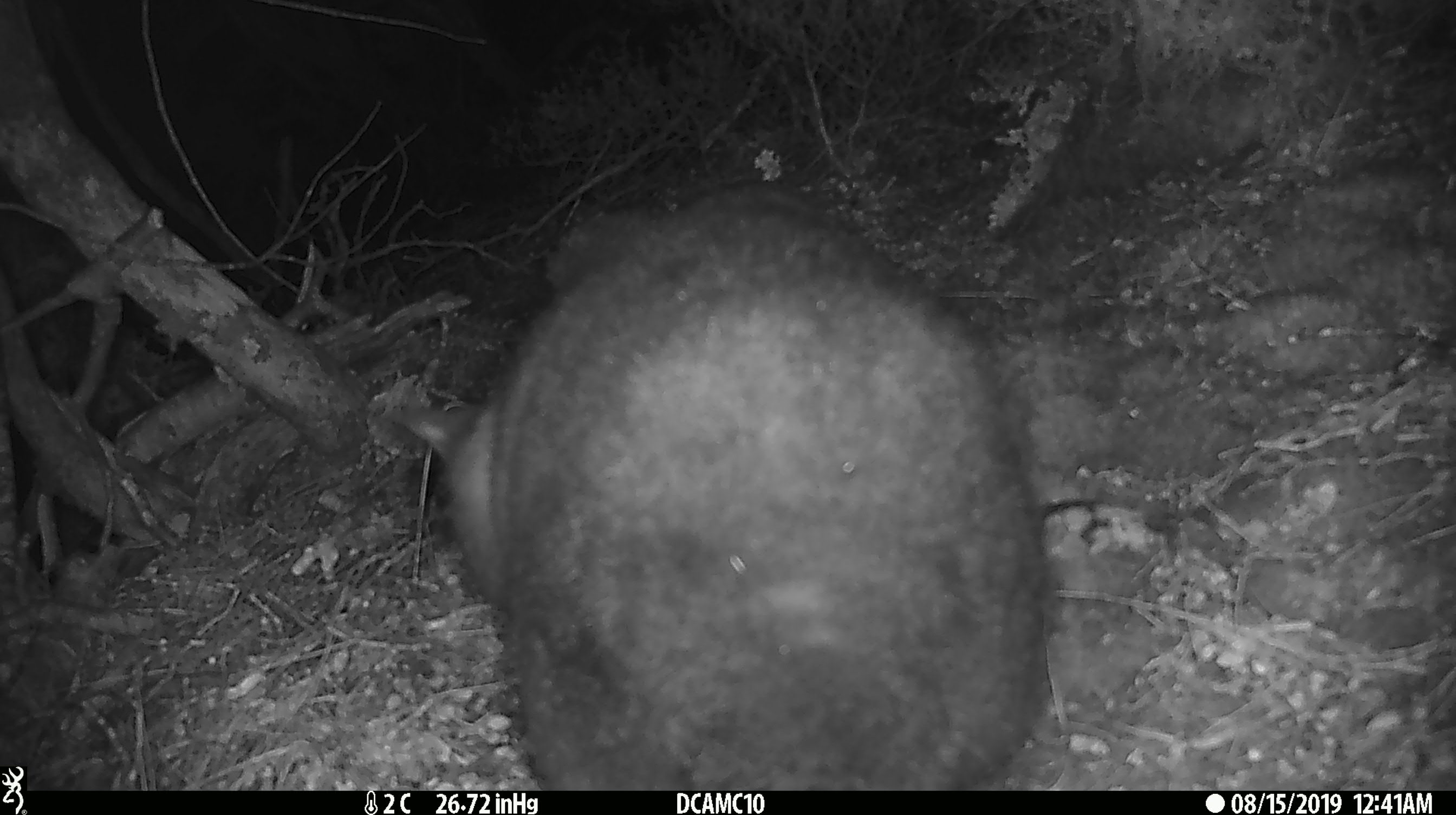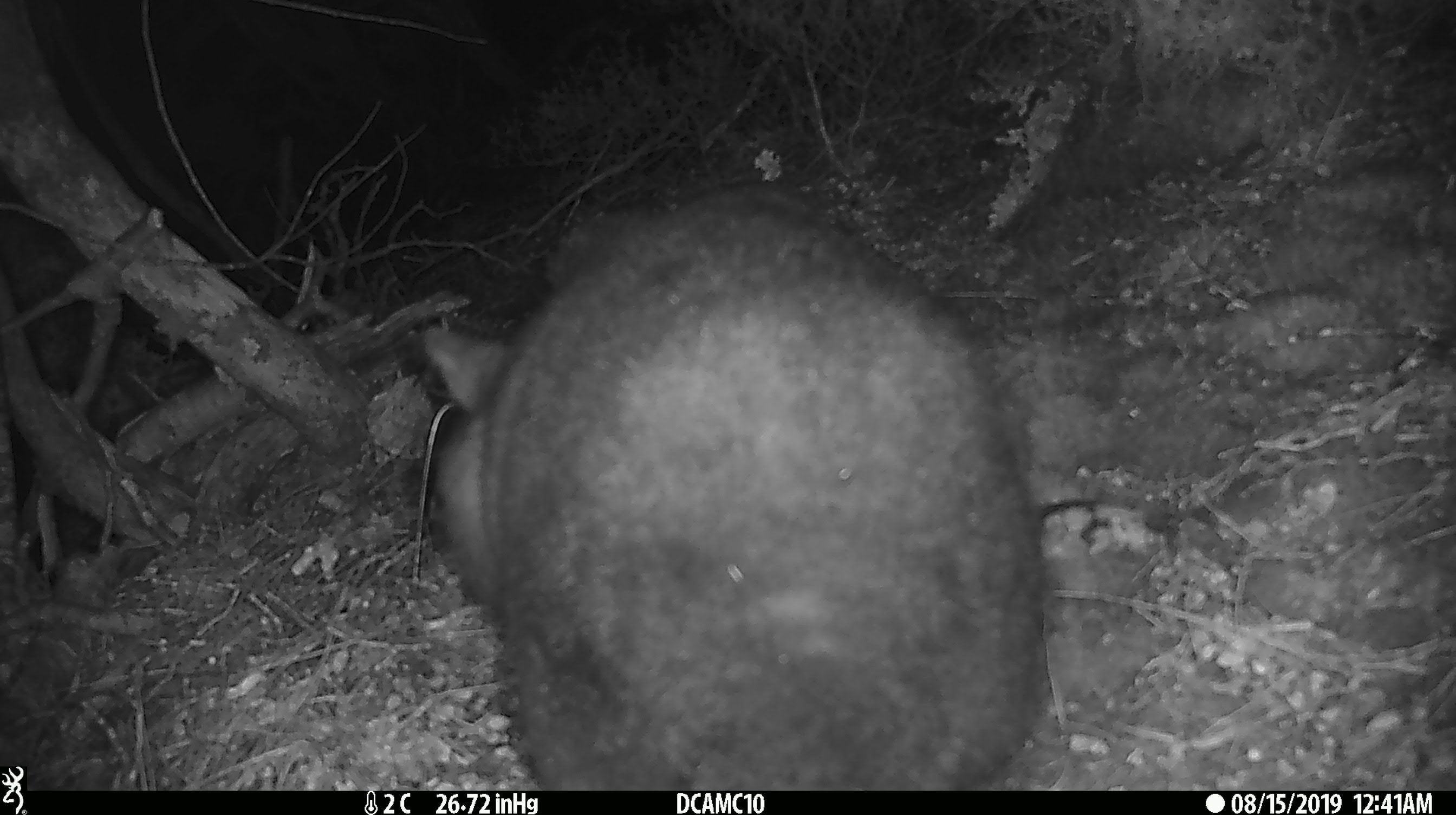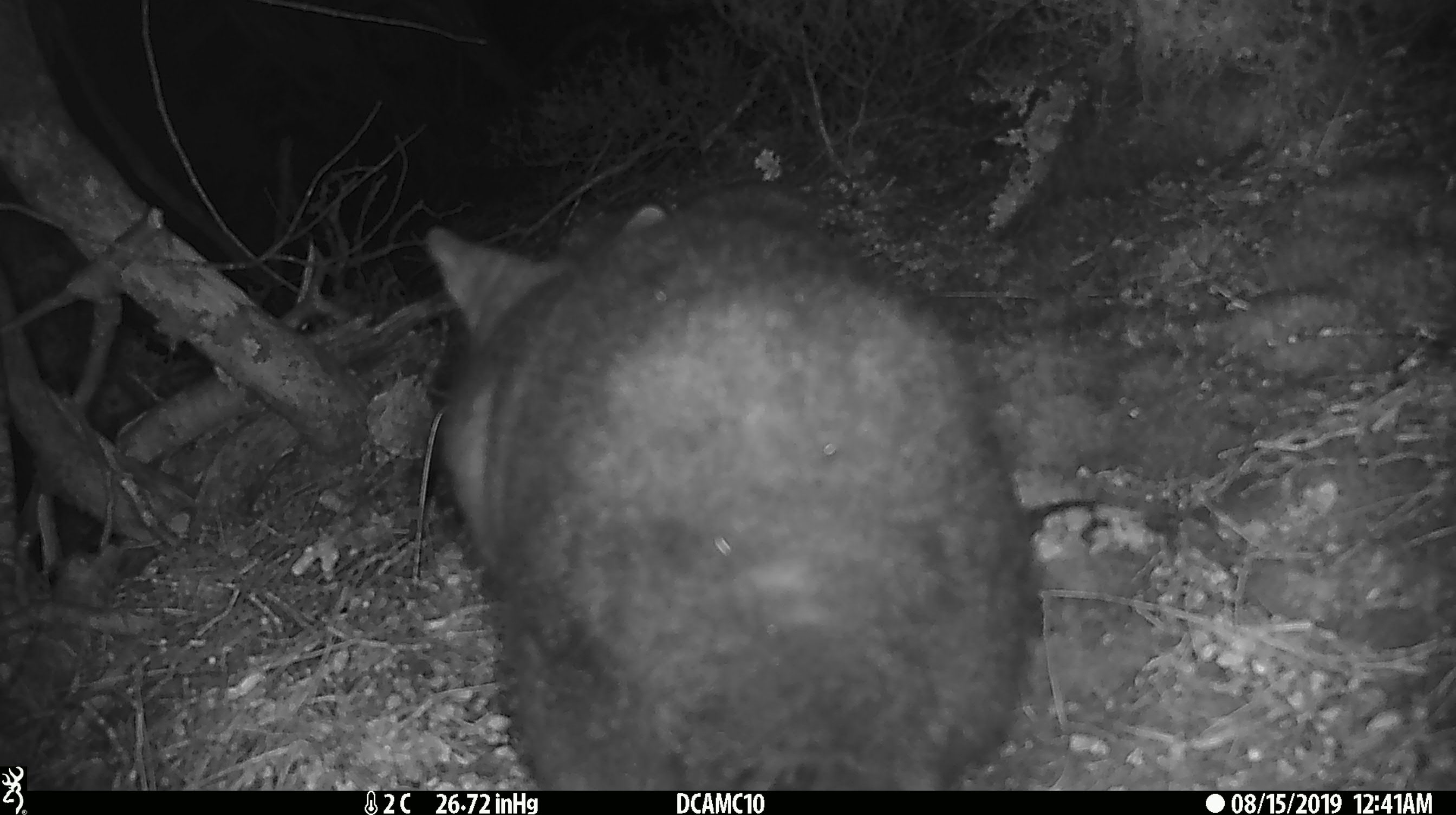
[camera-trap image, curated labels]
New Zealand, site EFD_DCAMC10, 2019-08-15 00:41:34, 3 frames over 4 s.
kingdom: Animalia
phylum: Chordata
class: Mammalia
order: Diprotodontia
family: Phalangeridae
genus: Trichosurus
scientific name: Trichosurus vulpecula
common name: common brushtail possum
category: possum